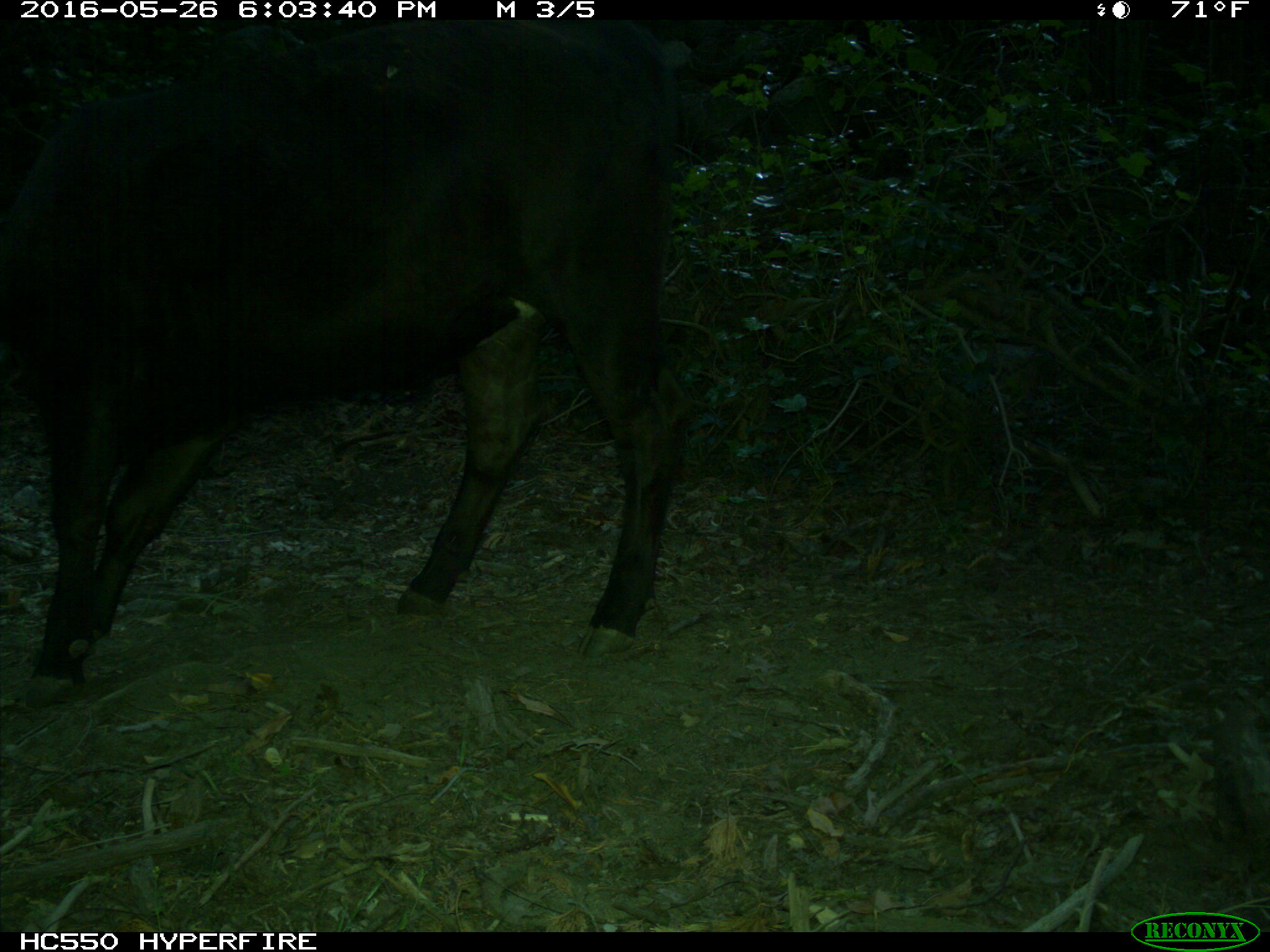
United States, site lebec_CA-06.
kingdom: Animalia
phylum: Chordata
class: Mammalia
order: Artiodactyla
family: Bovidae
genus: Bos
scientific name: Bos taurus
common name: domestic cow